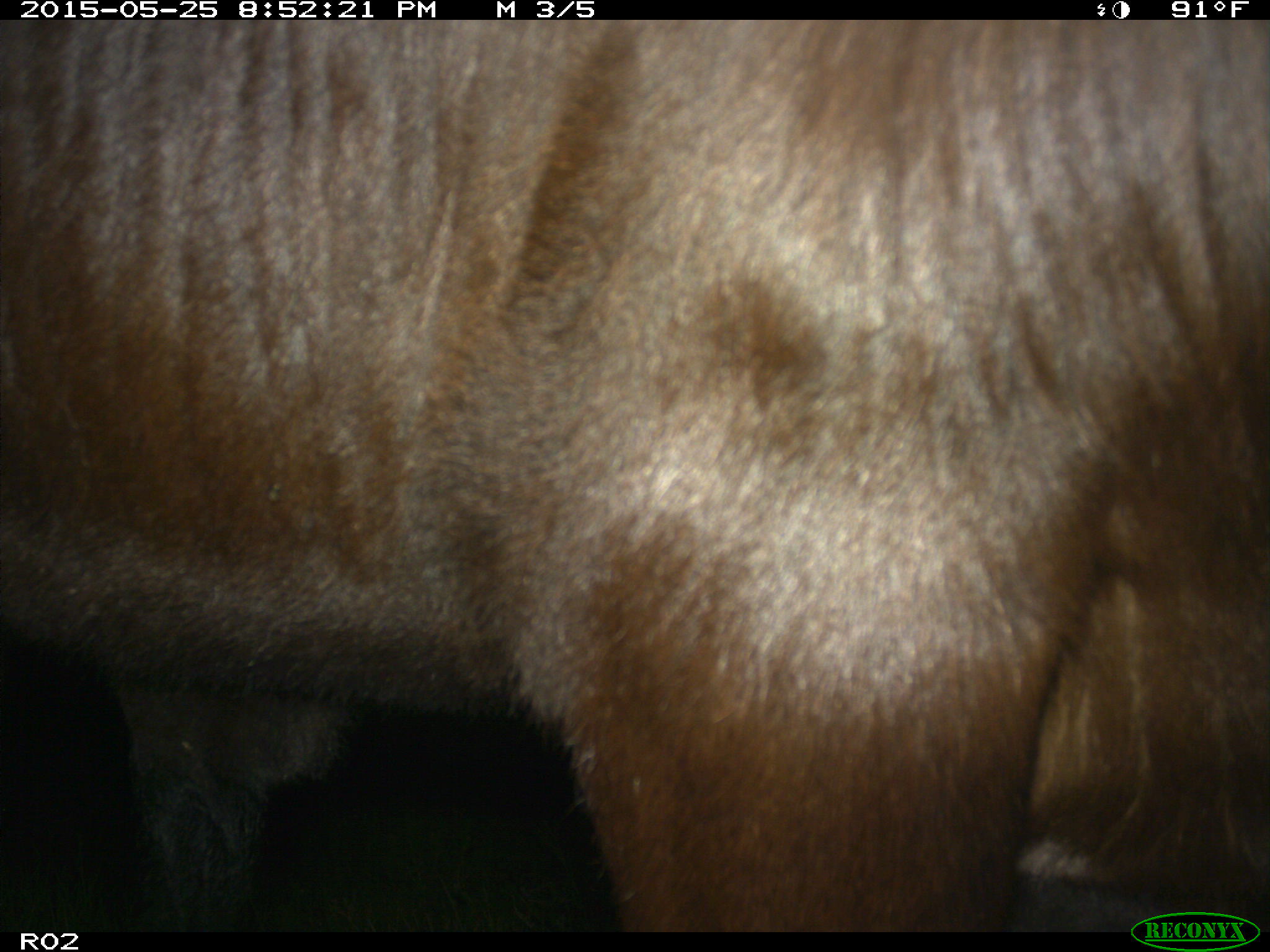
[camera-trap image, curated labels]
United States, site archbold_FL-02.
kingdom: Animalia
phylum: Chordata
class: Mammalia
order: Artiodactyla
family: Bovidae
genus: Bos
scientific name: Bos taurus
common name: domestic cow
Bos taurus (domestic cow).